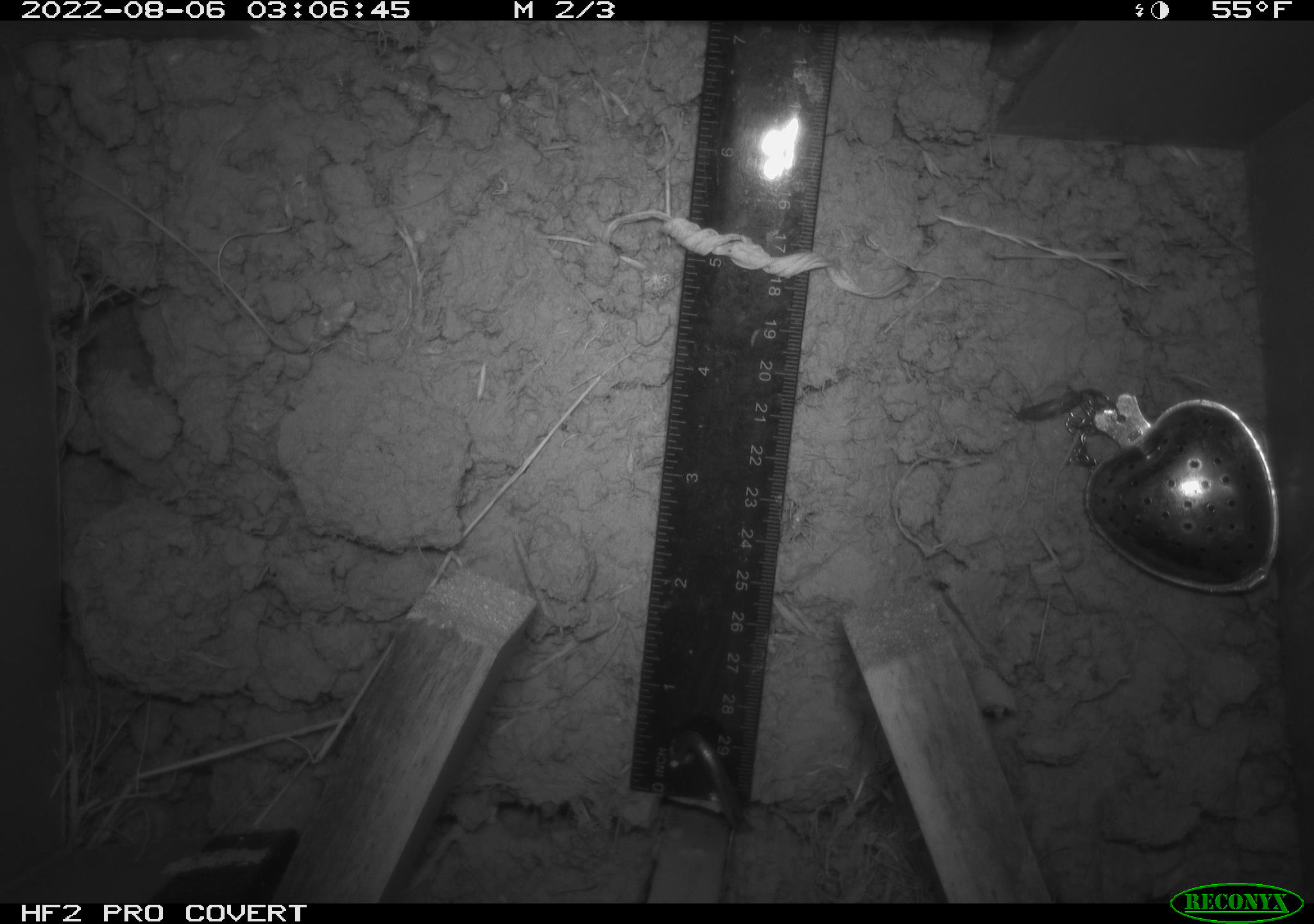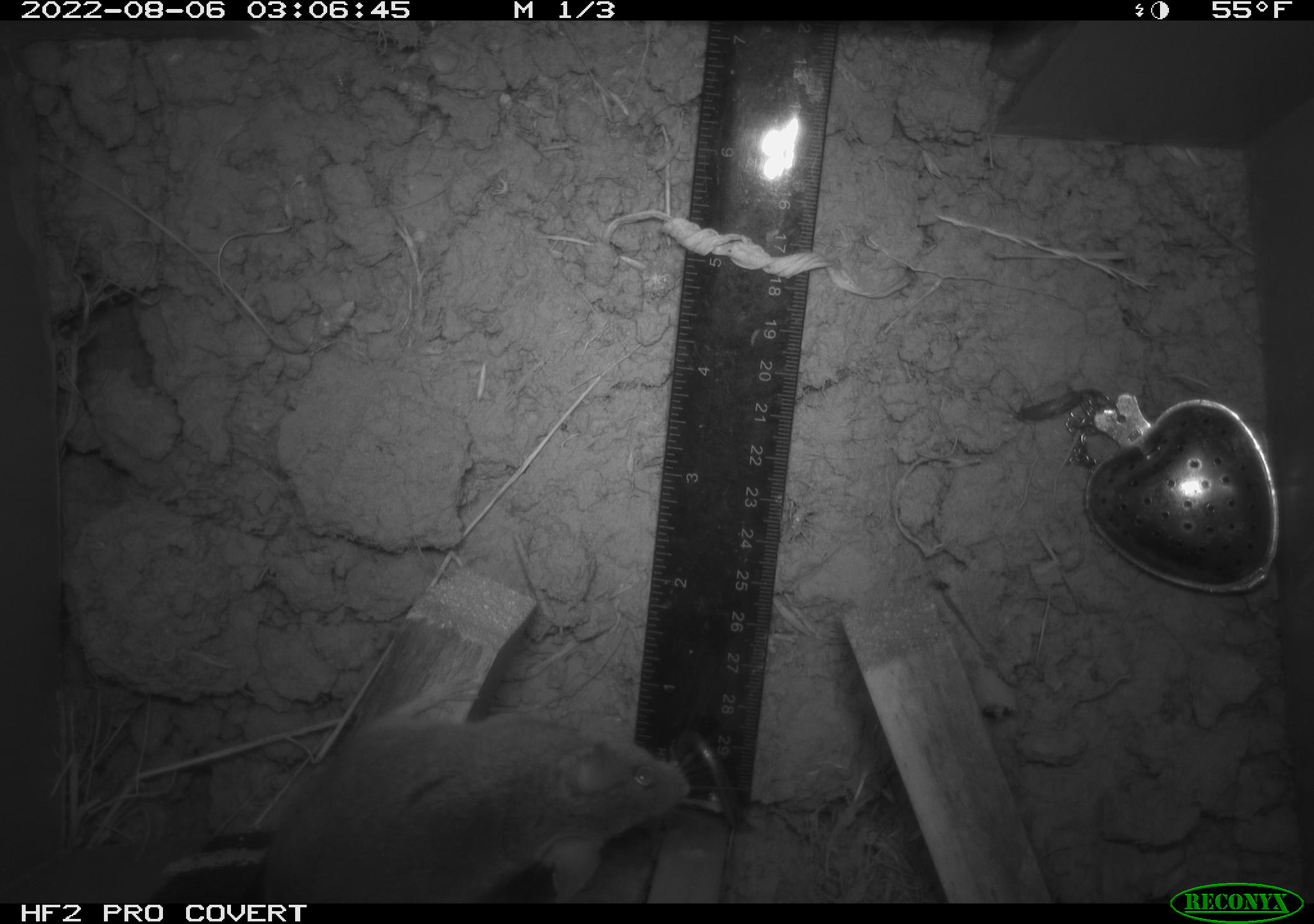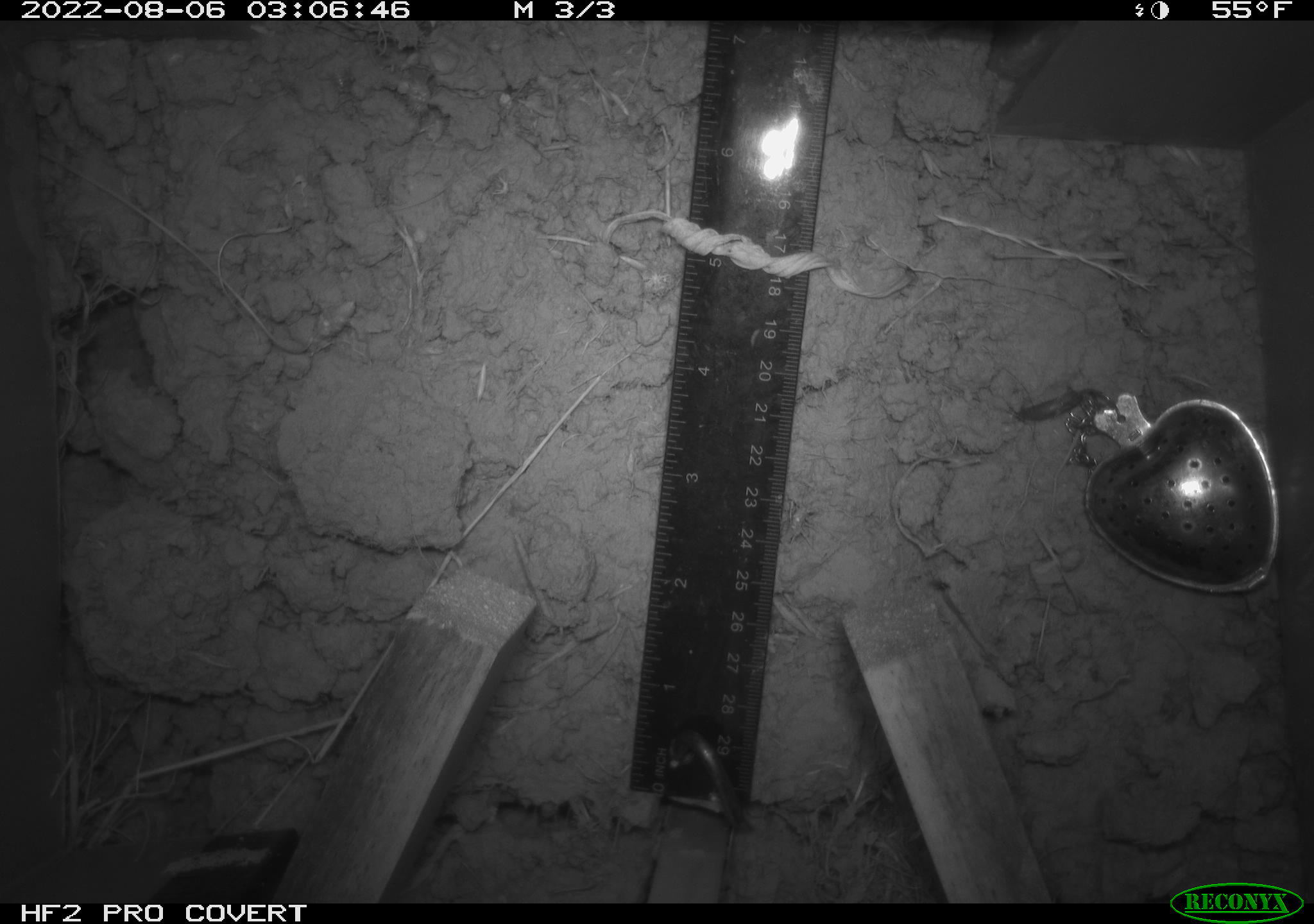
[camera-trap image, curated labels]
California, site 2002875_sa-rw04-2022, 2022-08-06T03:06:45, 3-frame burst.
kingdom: Animalia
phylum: Chordata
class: Mammalia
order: Rodentia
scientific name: Rodentia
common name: mouse species